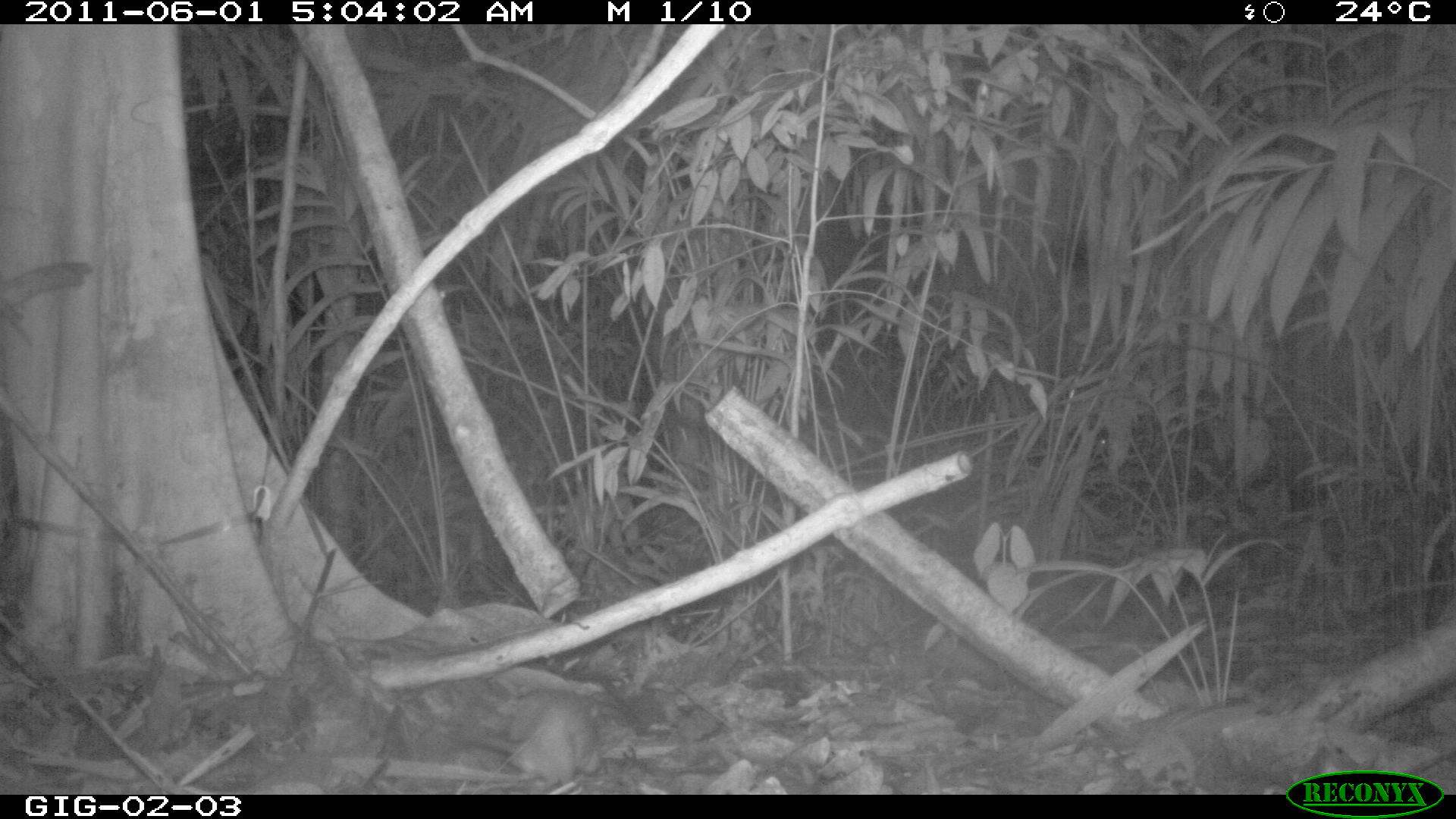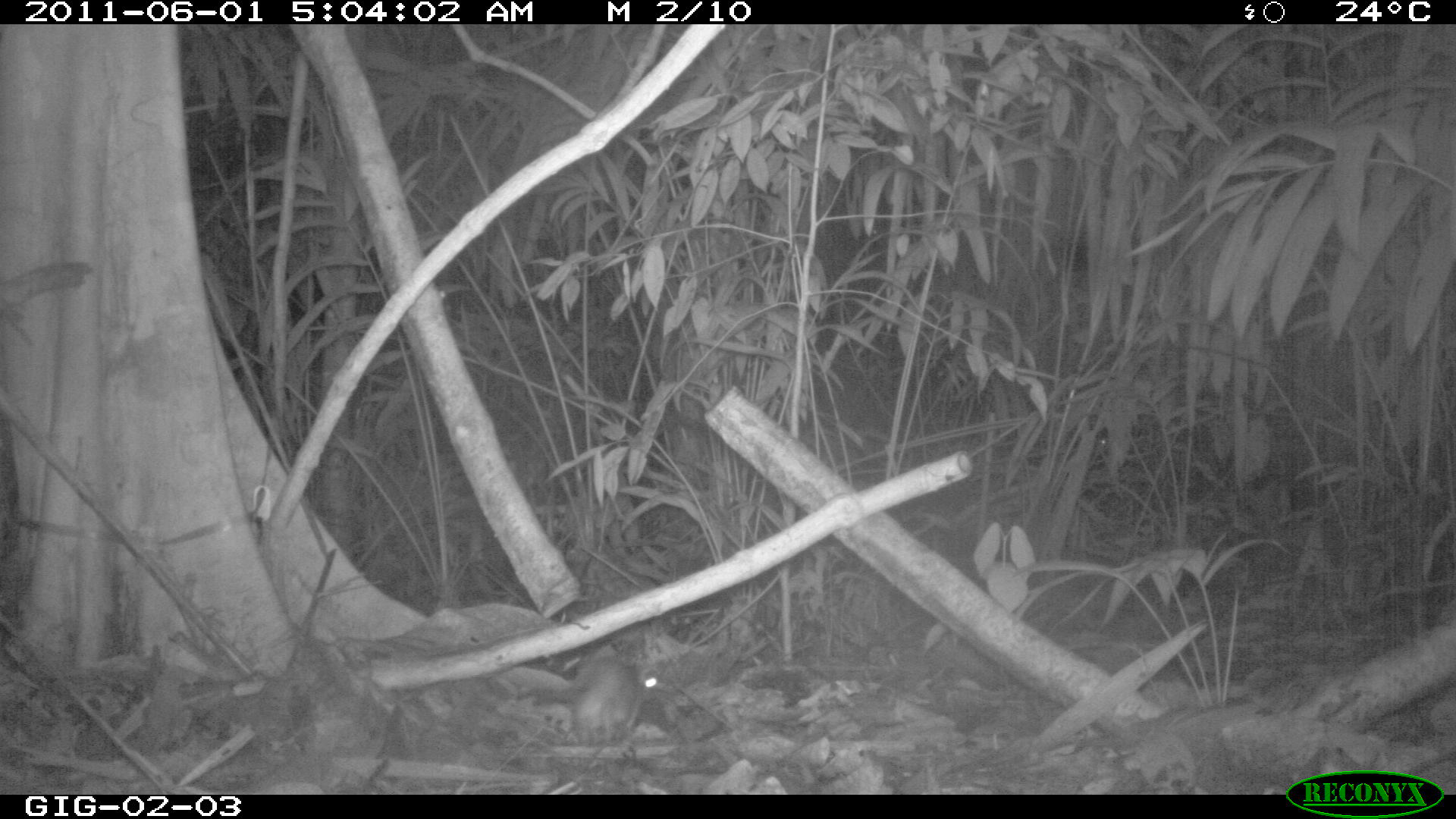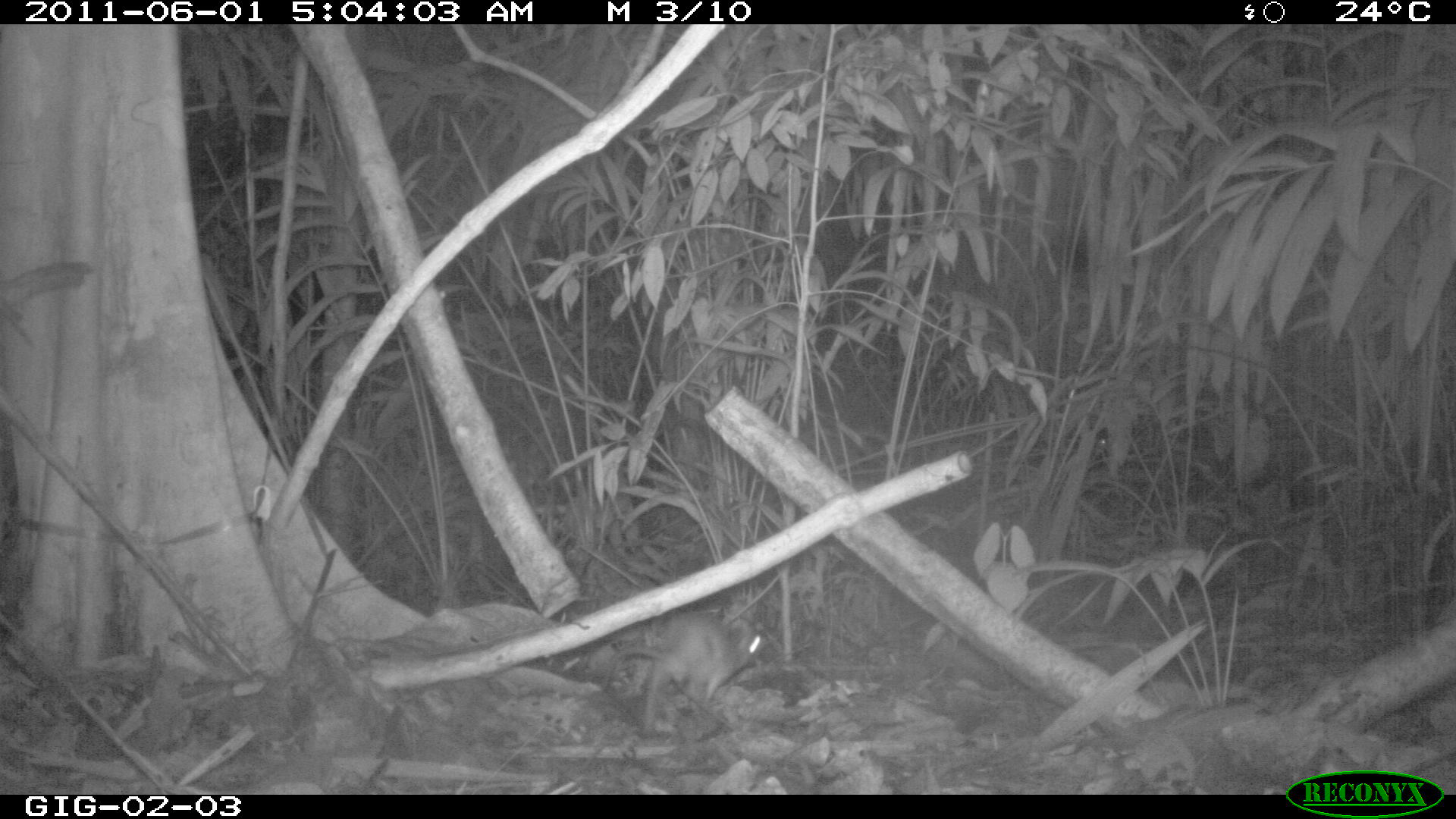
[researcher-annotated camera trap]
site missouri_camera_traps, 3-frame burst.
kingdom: Animalia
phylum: Chordata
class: Mammalia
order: Rodentia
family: Muridae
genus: Rattus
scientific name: Rattus praetor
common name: spiny rat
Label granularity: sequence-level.